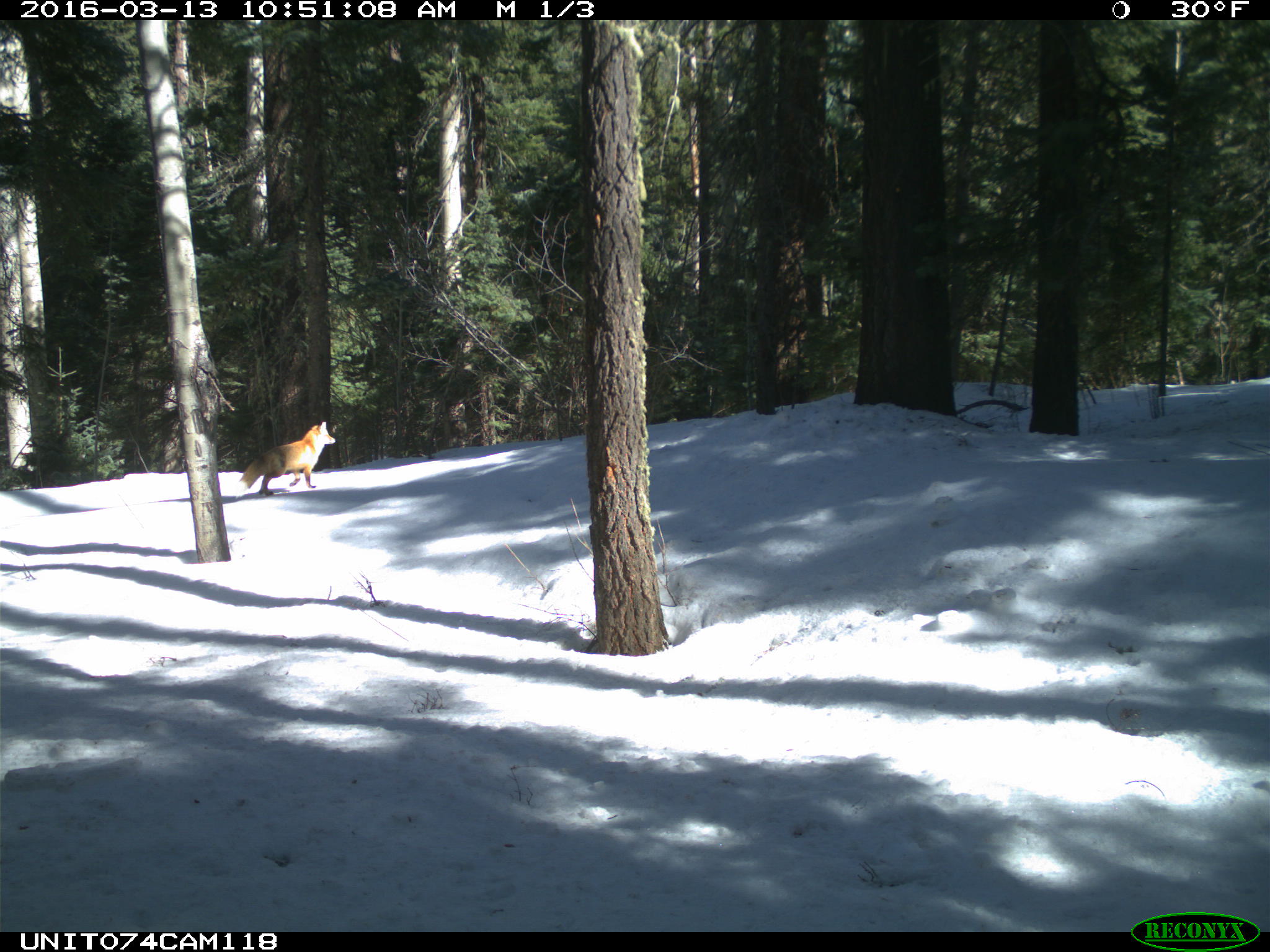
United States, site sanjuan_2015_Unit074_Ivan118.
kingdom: Animalia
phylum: Chordata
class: Mammalia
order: Carnivora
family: Canidae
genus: Vulpes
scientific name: Vulpes vulpes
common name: red fox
Vulpes vulpes (red fox).